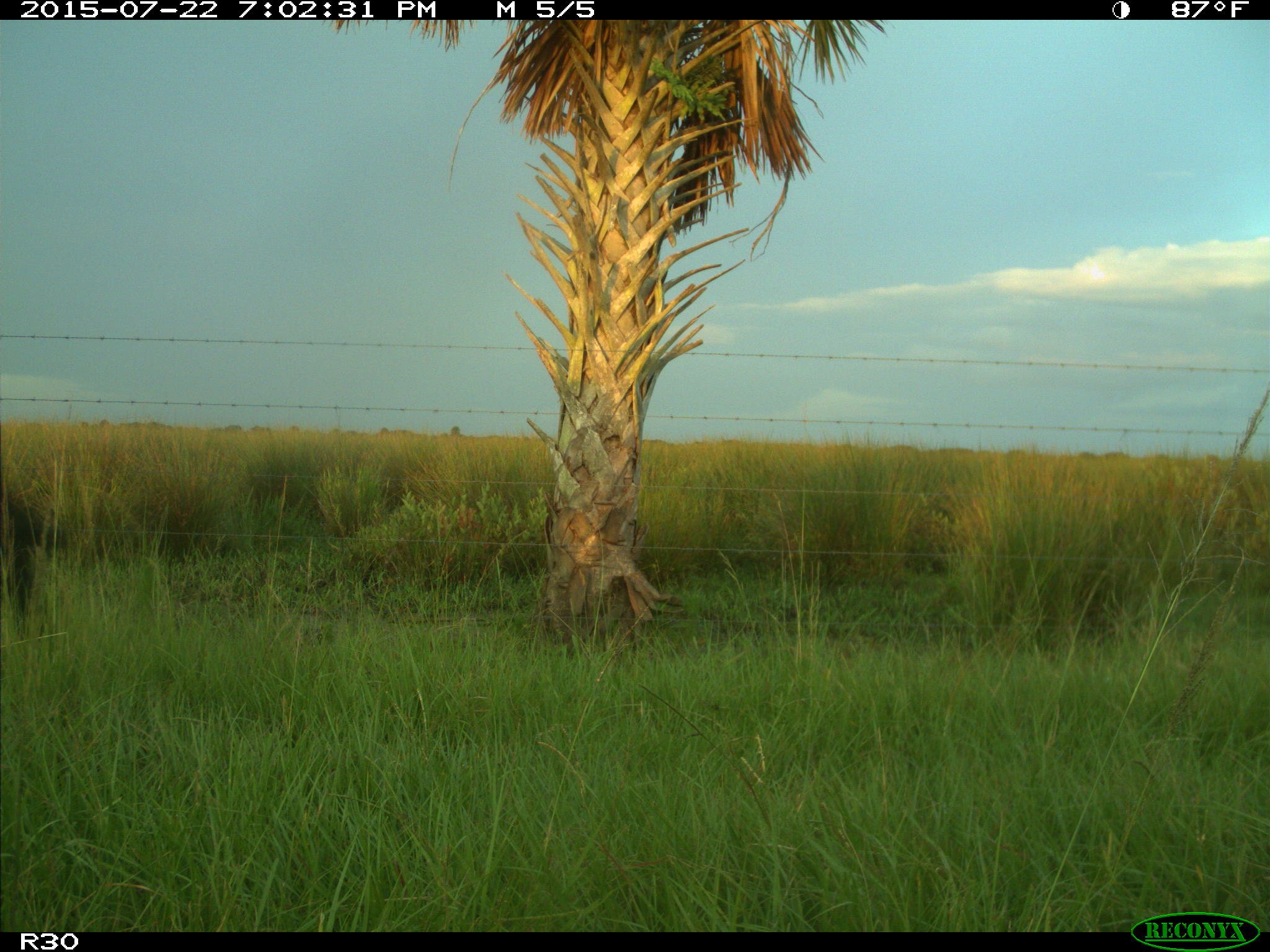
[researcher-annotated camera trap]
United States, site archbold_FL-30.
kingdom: Animalia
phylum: Chordata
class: Mammalia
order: Artiodactyla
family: Bovidae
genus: Bos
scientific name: Bos taurus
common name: domestic cow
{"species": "Bos taurus (domestic cow)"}